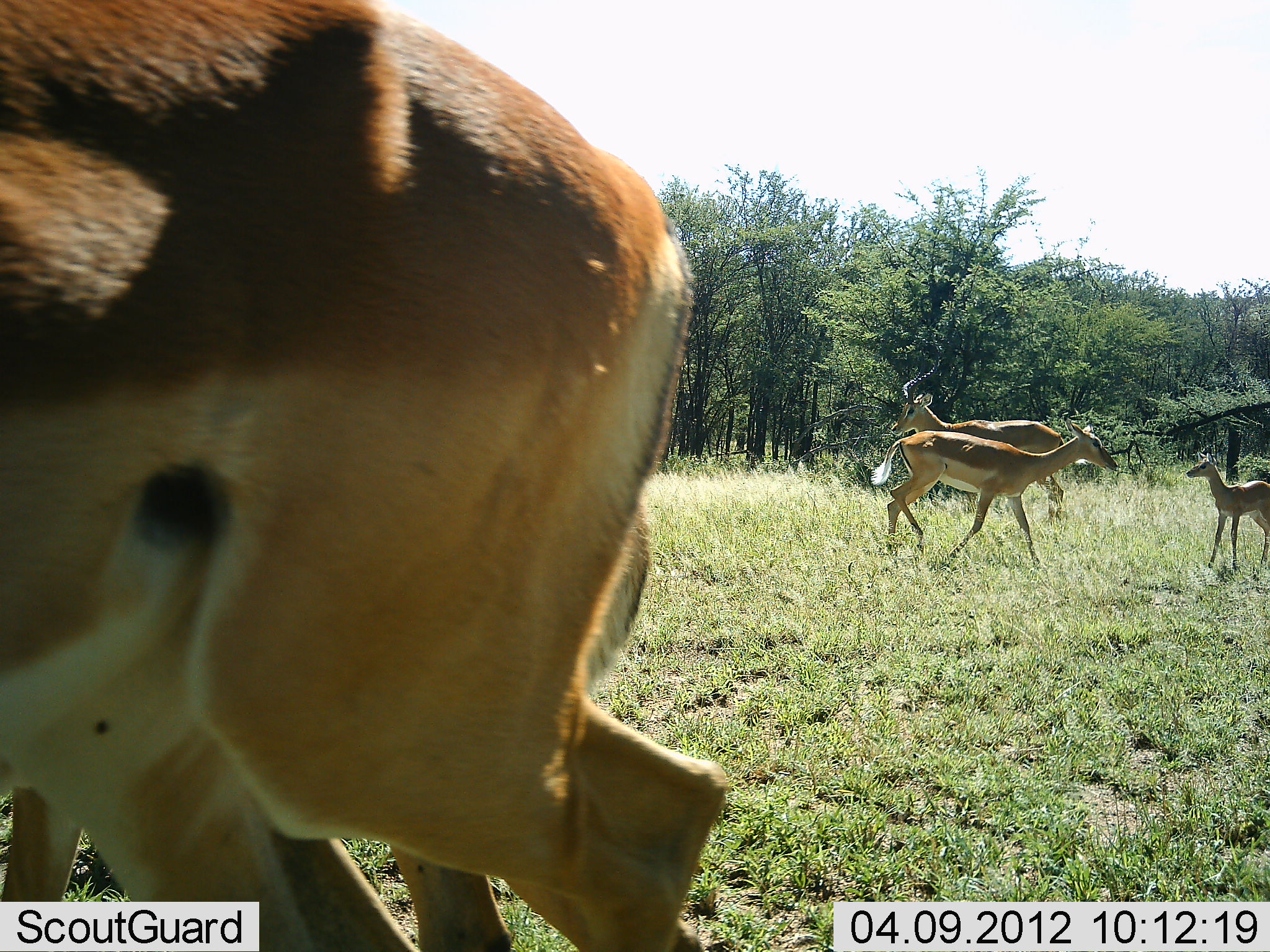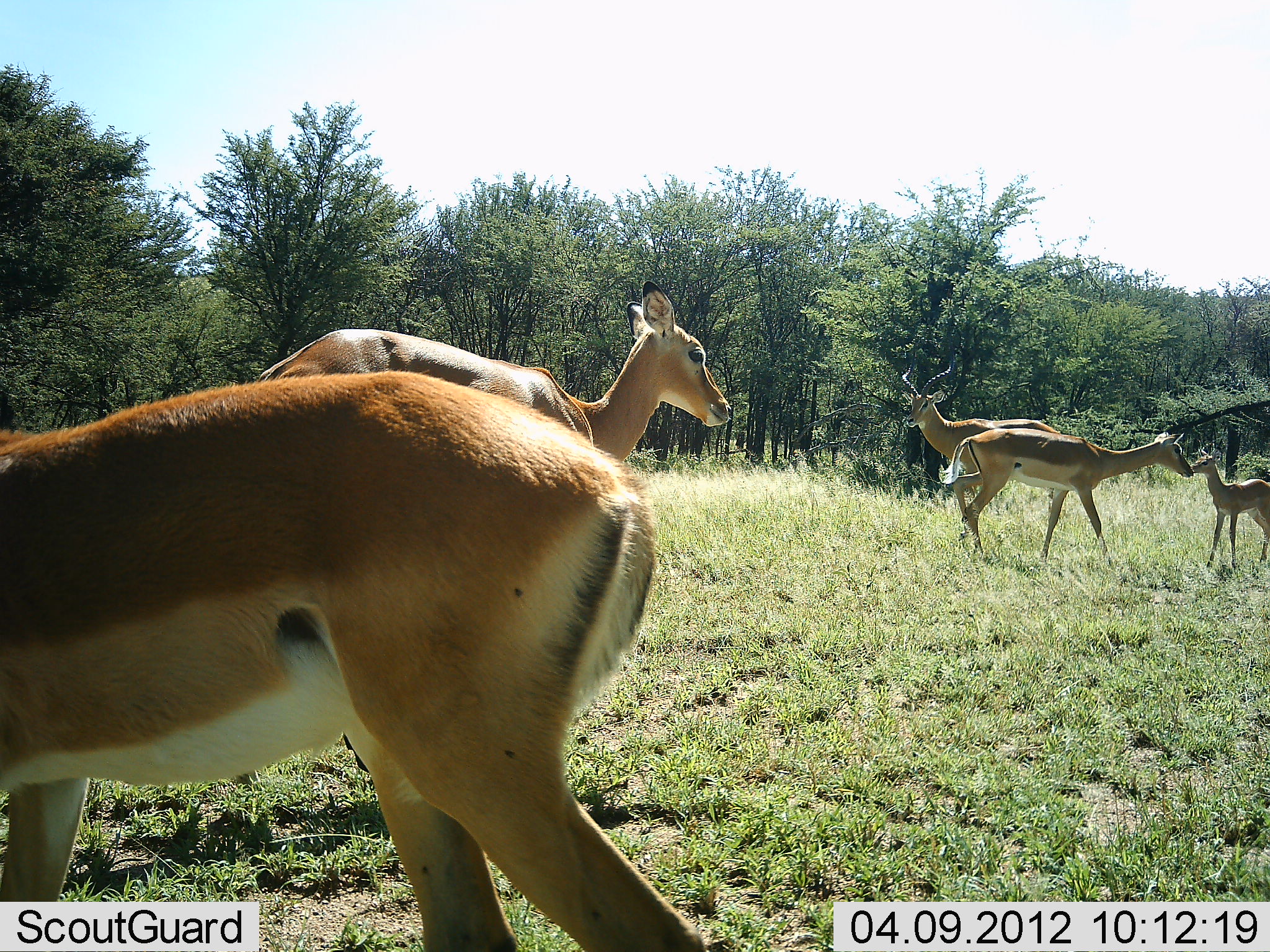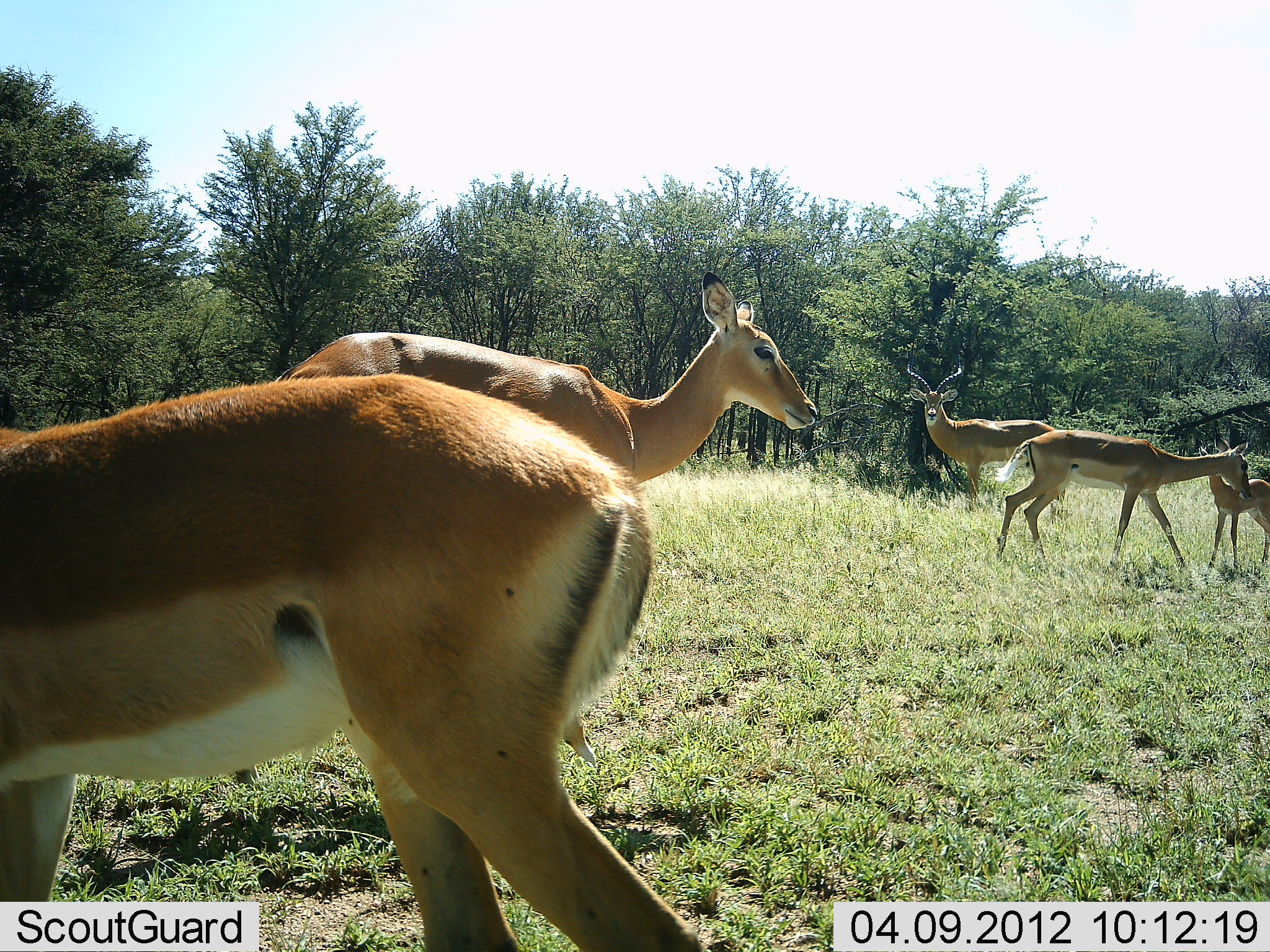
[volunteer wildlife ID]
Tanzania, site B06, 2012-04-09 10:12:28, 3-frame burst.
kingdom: Animalia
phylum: Chordata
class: Mammalia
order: Artiodactyla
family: Bovidae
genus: Aepyceros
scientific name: Aepyceros melampus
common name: impala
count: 5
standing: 92%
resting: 0%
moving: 46%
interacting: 15%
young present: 85%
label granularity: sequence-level